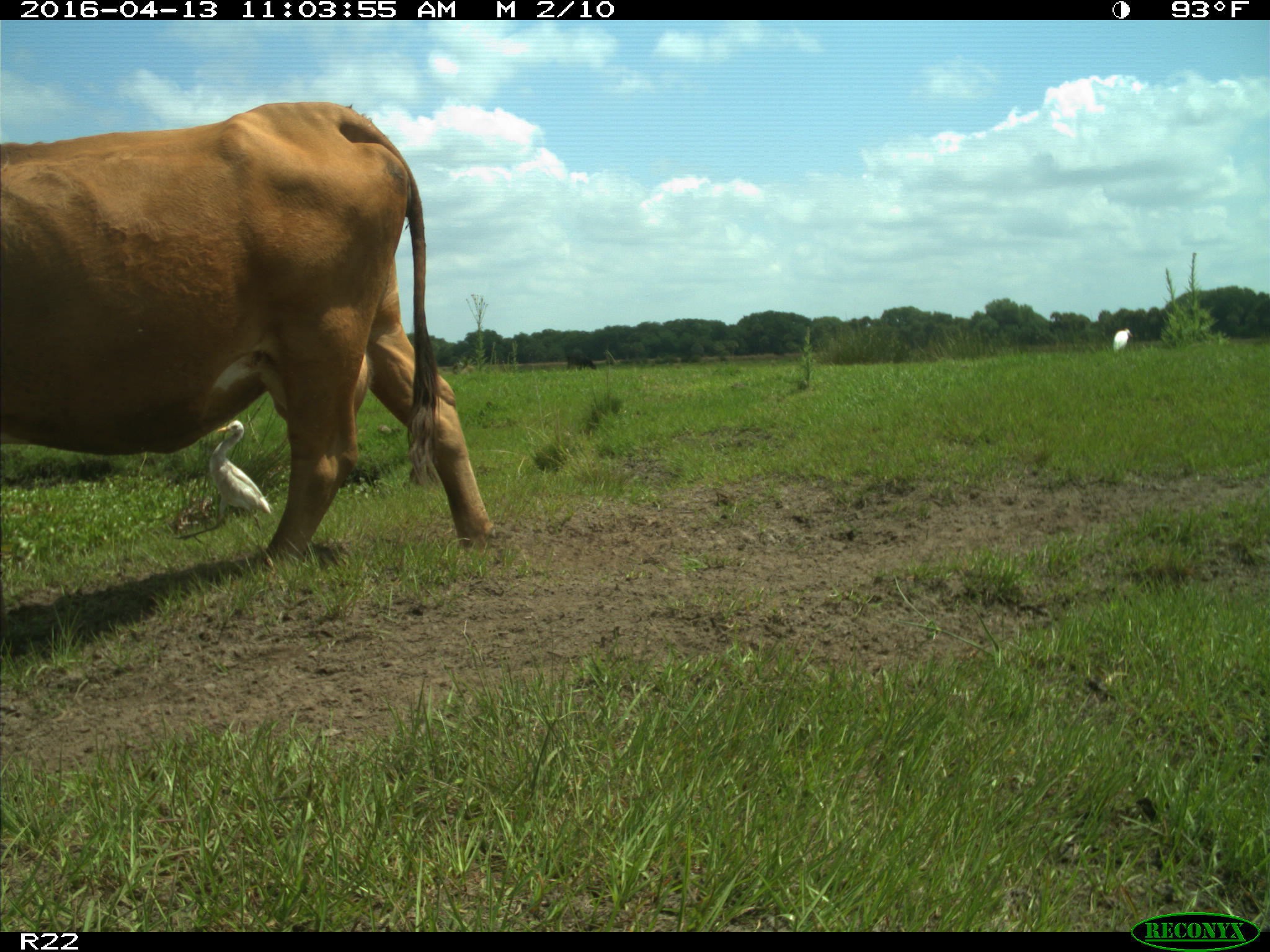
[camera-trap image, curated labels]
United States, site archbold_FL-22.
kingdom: Animalia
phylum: Chordata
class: Mammalia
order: Artiodactyla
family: Bovidae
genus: Bos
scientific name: Bos taurus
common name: domestic cow